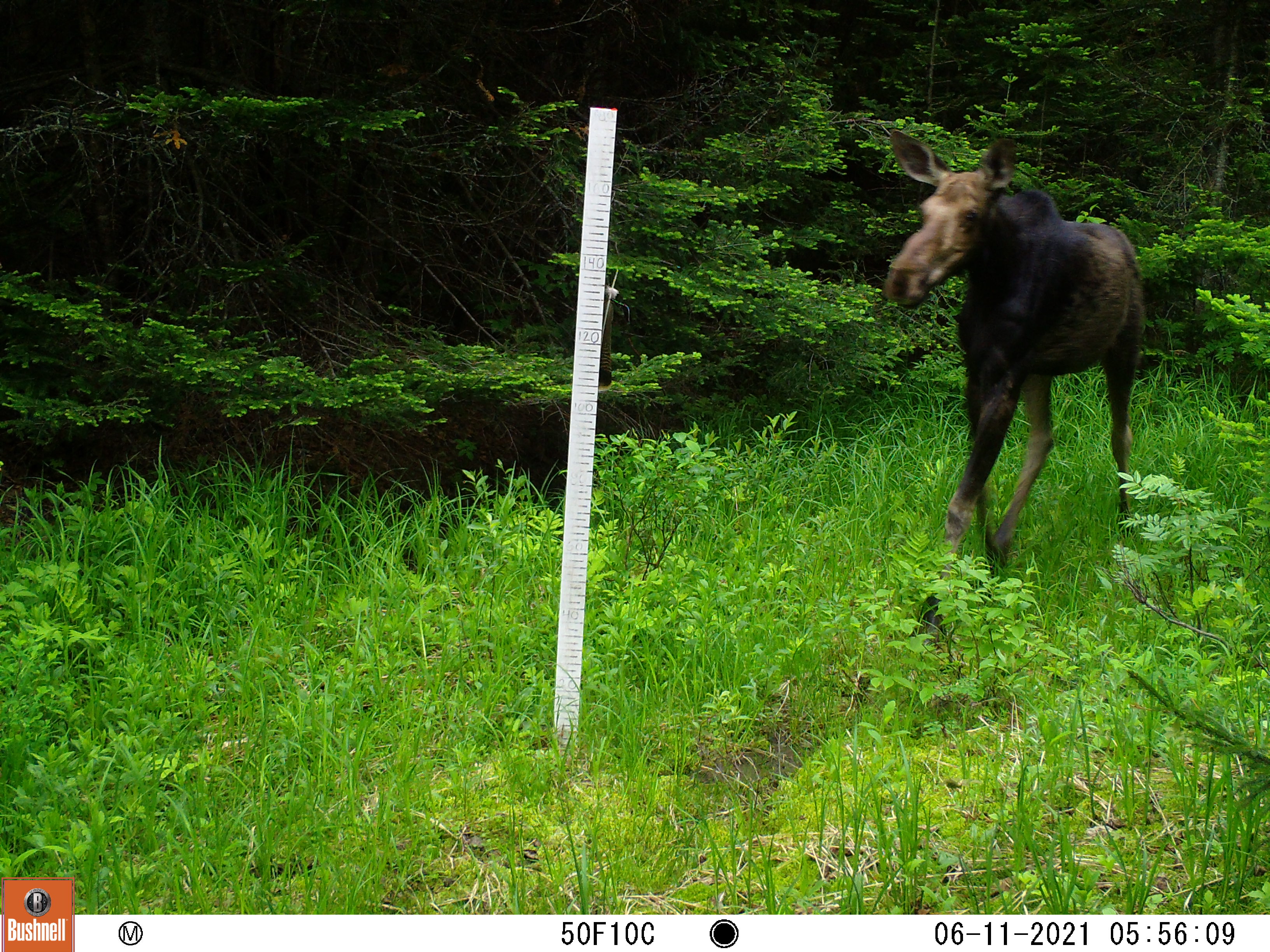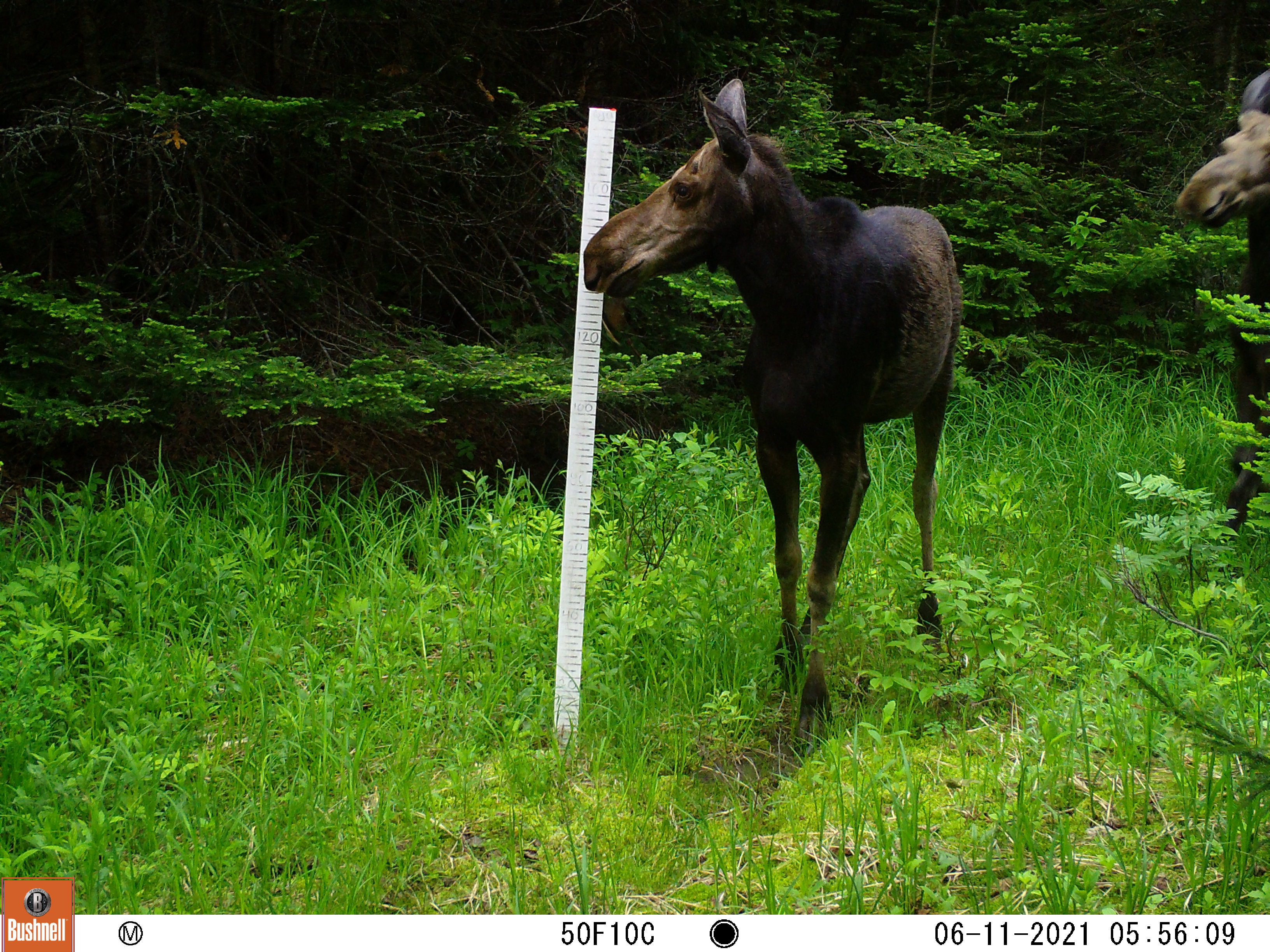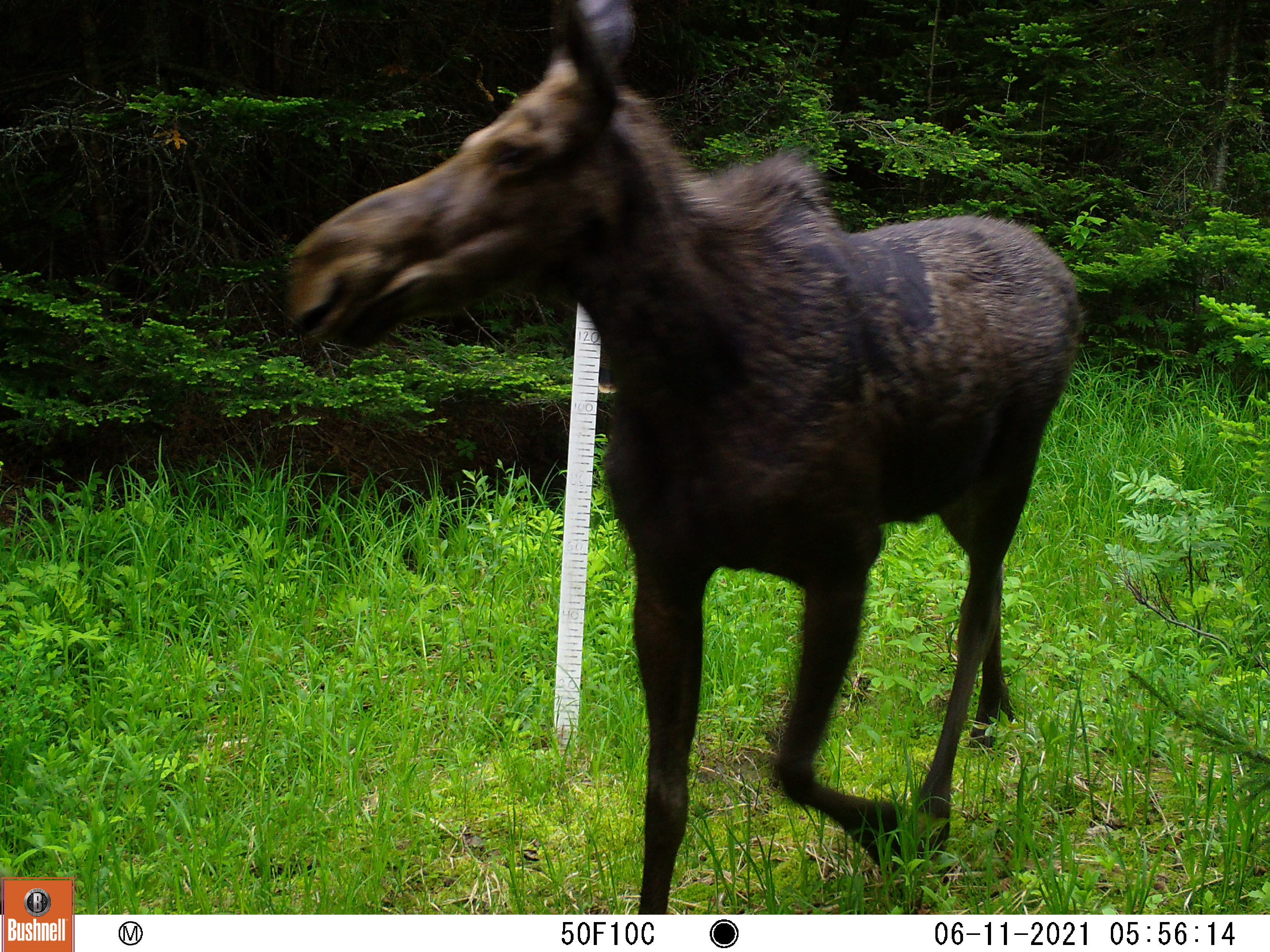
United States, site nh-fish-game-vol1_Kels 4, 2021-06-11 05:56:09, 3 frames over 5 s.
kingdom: Animalia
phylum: Chordata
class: Mammalia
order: Artiodactyla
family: Cervidae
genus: Alces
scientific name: Alces alces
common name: moose